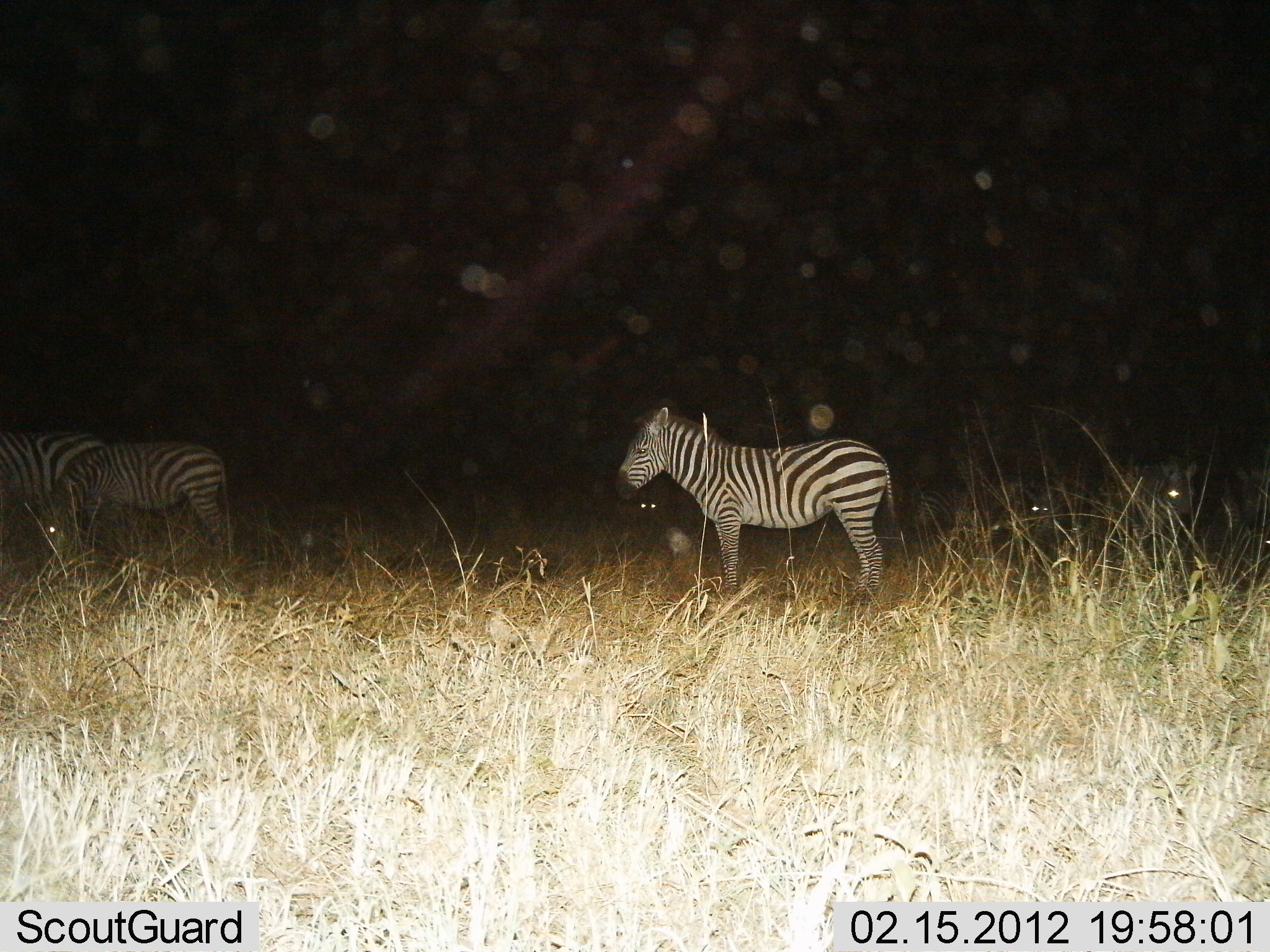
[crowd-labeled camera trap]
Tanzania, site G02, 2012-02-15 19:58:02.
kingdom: Animalia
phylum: Chordata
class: Mammalia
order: Perissodactyla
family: Equidae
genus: Equus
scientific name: Equus quagga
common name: plains zebra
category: zebra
Zebra (plains zebra) (Equus quagga), count 4. Behavior (volunteer vote fractions): standing 93%, resting 11%, moving 7%, interacting 0%. Young present (vote fraction): 7%. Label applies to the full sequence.